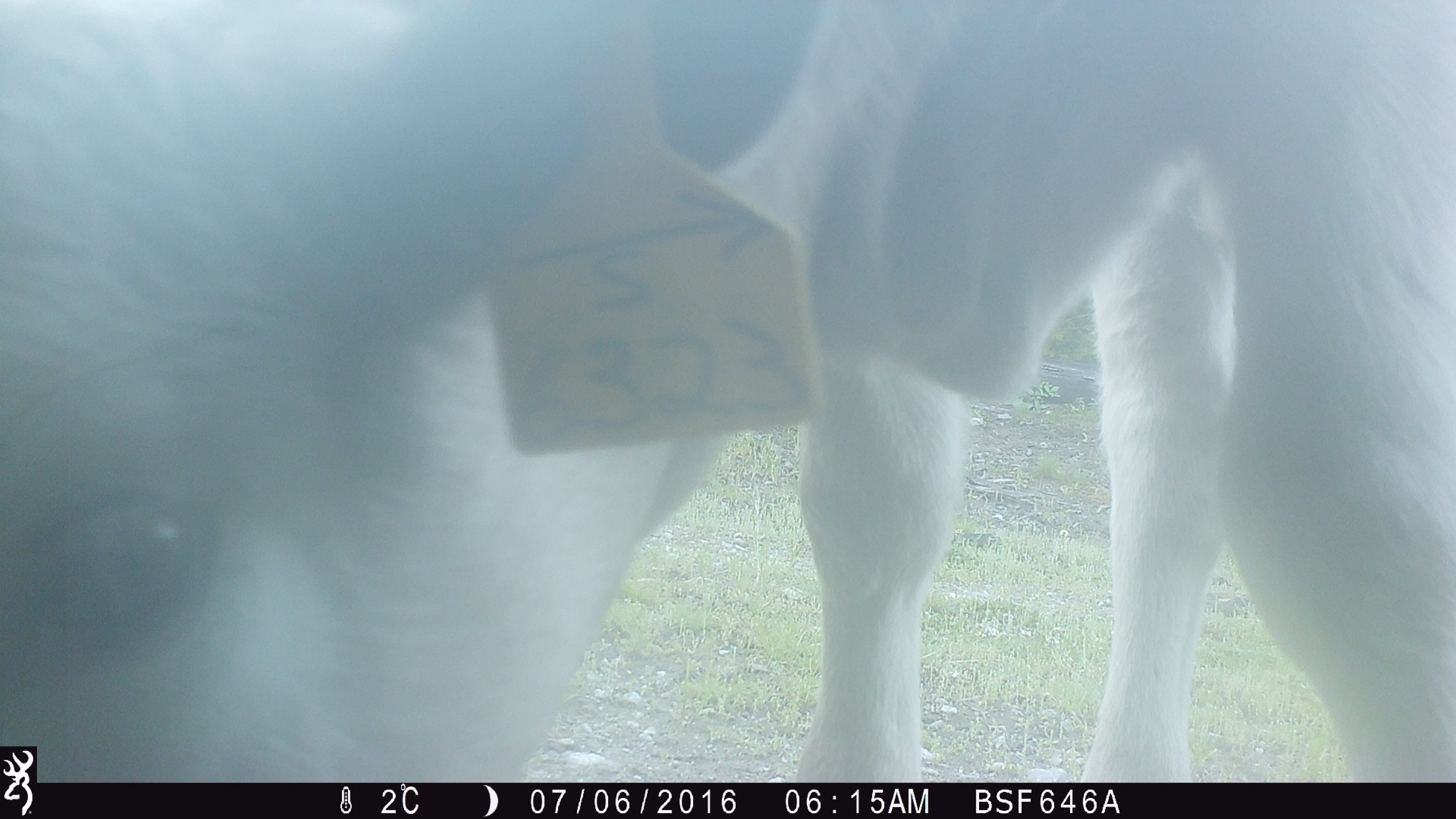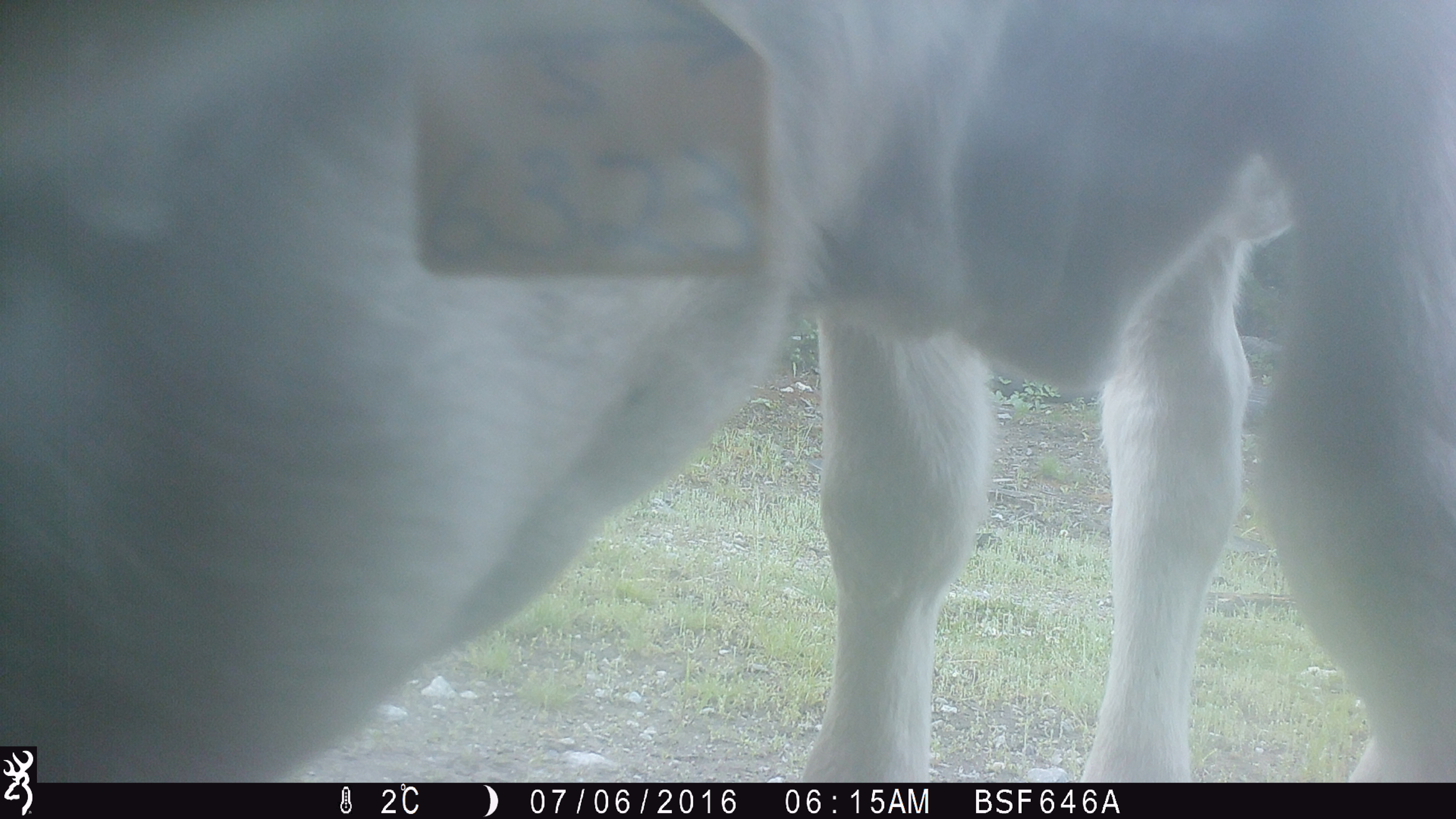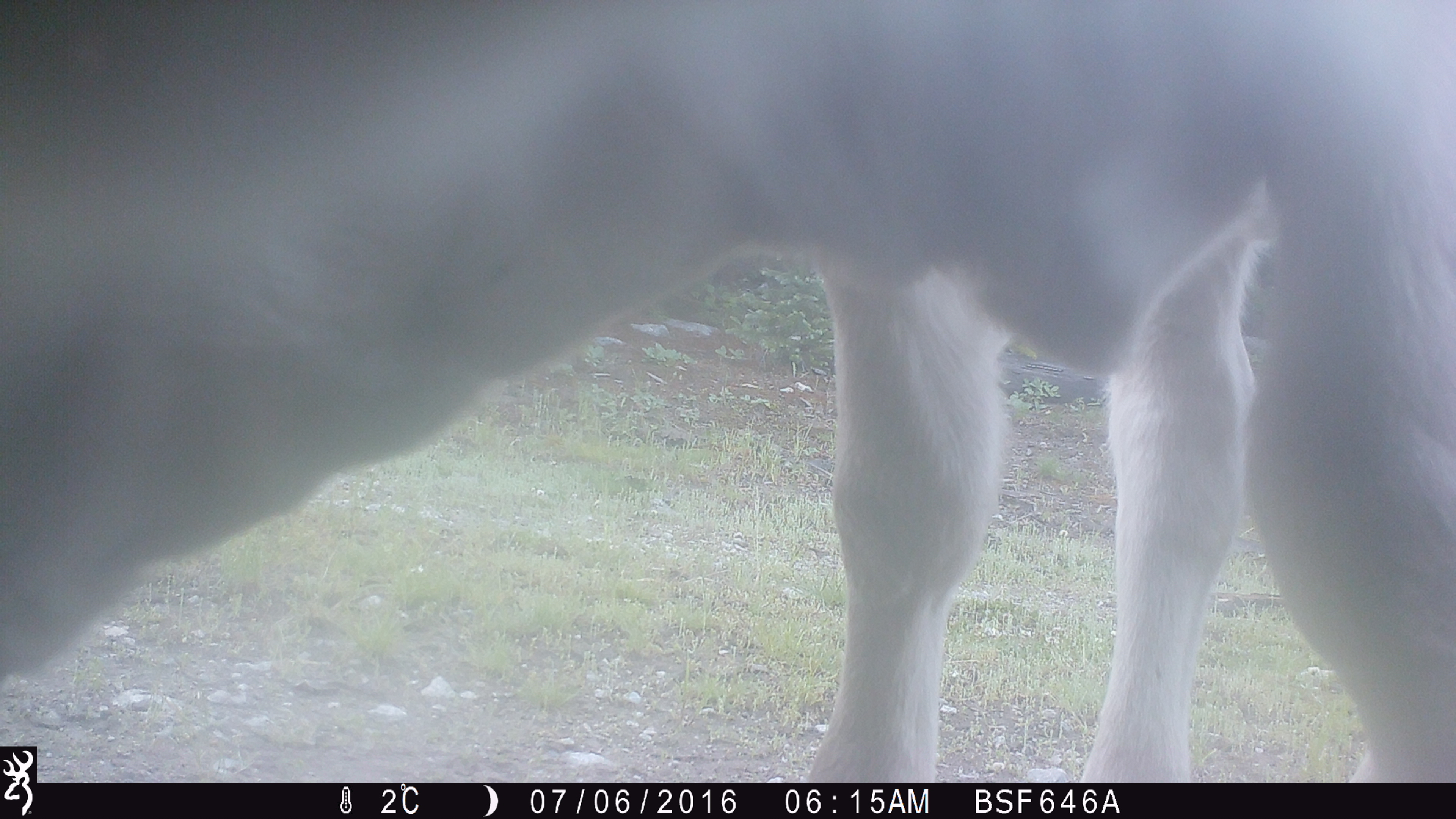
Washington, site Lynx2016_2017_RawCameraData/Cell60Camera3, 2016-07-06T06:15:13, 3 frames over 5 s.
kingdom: Animalia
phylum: Chordata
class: Mammalia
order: Artiodactyla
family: Bovidae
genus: Bos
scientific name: Bos taurus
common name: domestic cattle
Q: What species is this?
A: Domestic cattle (Bos taurus).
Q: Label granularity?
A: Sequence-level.